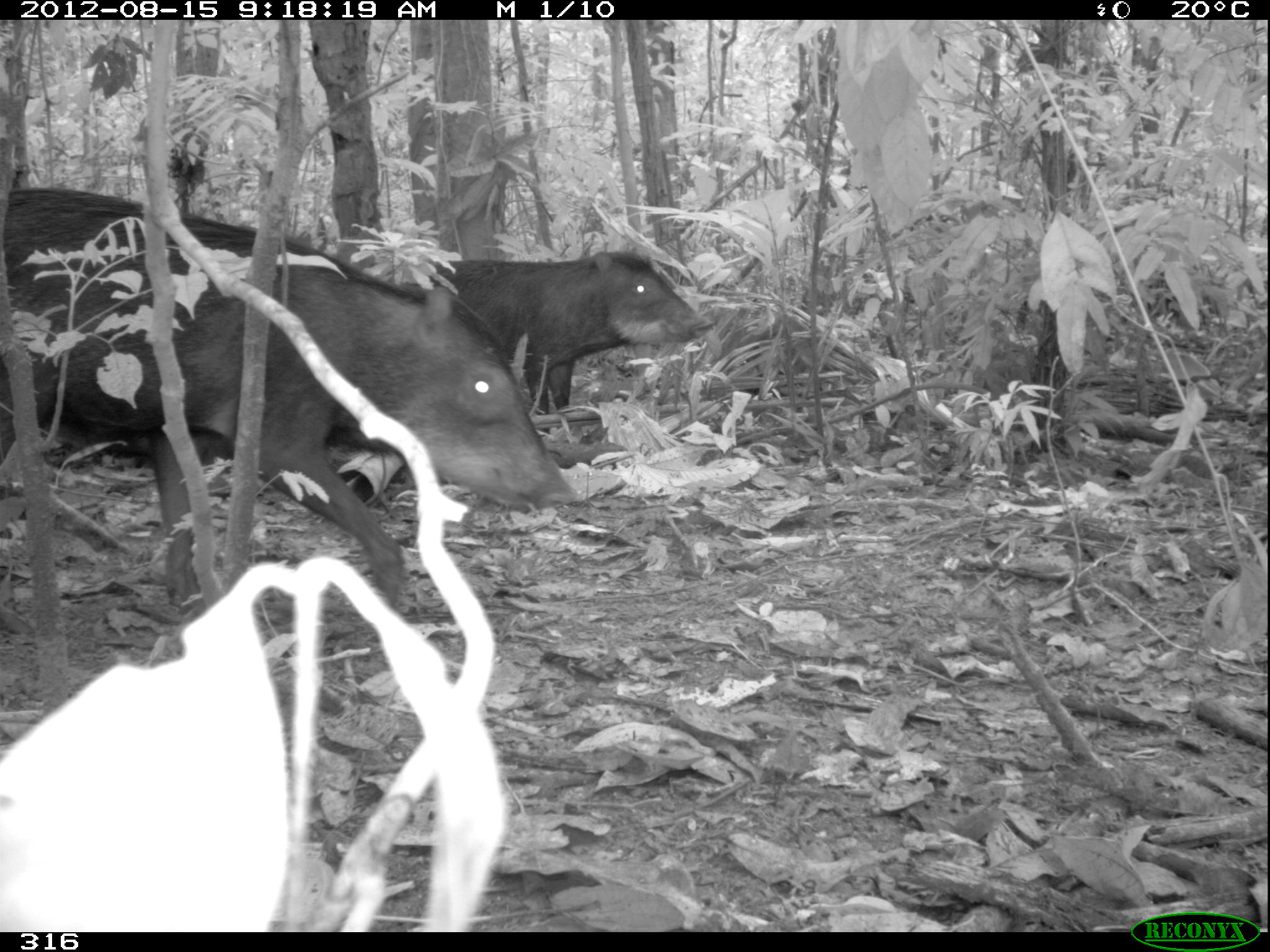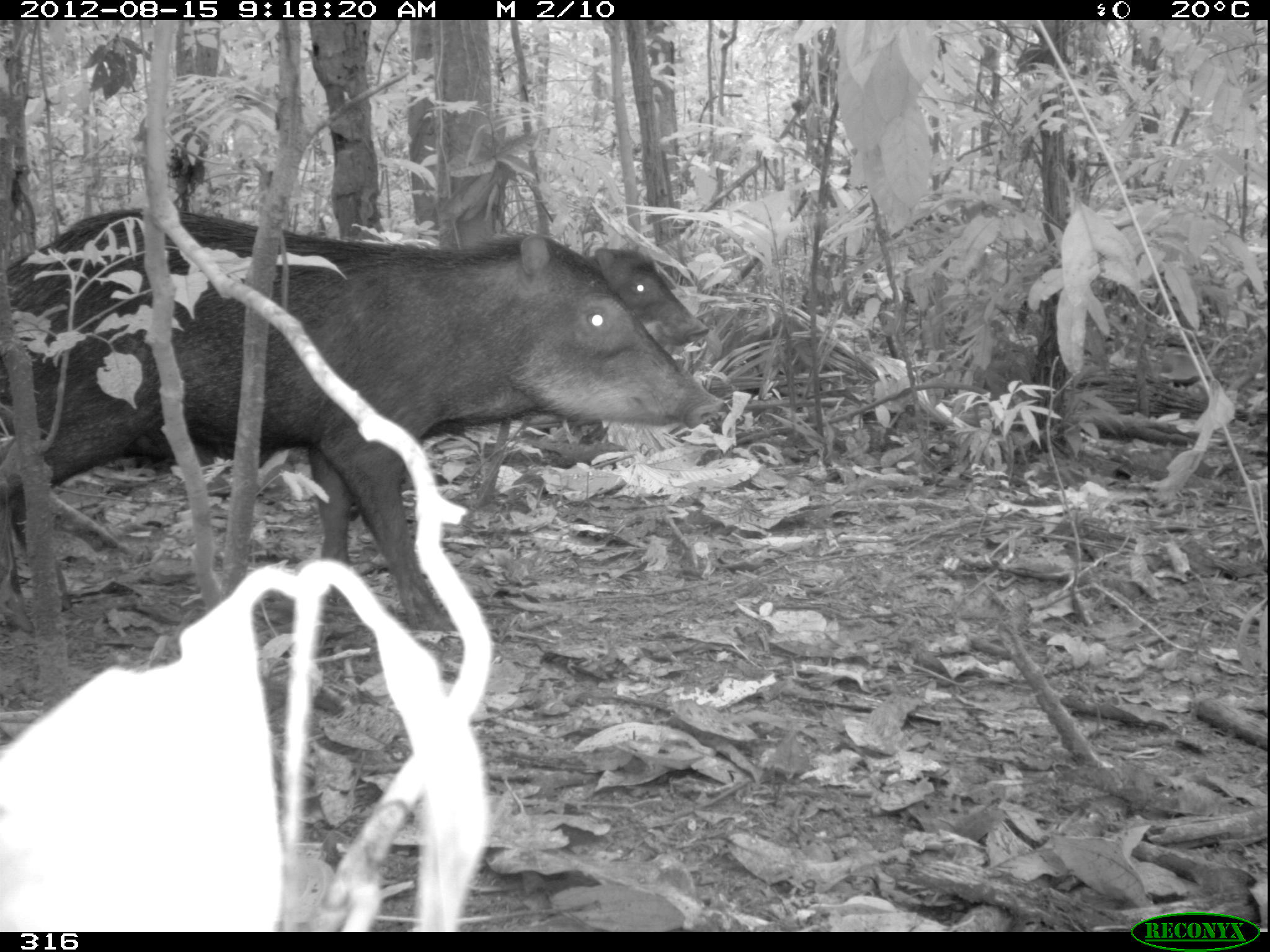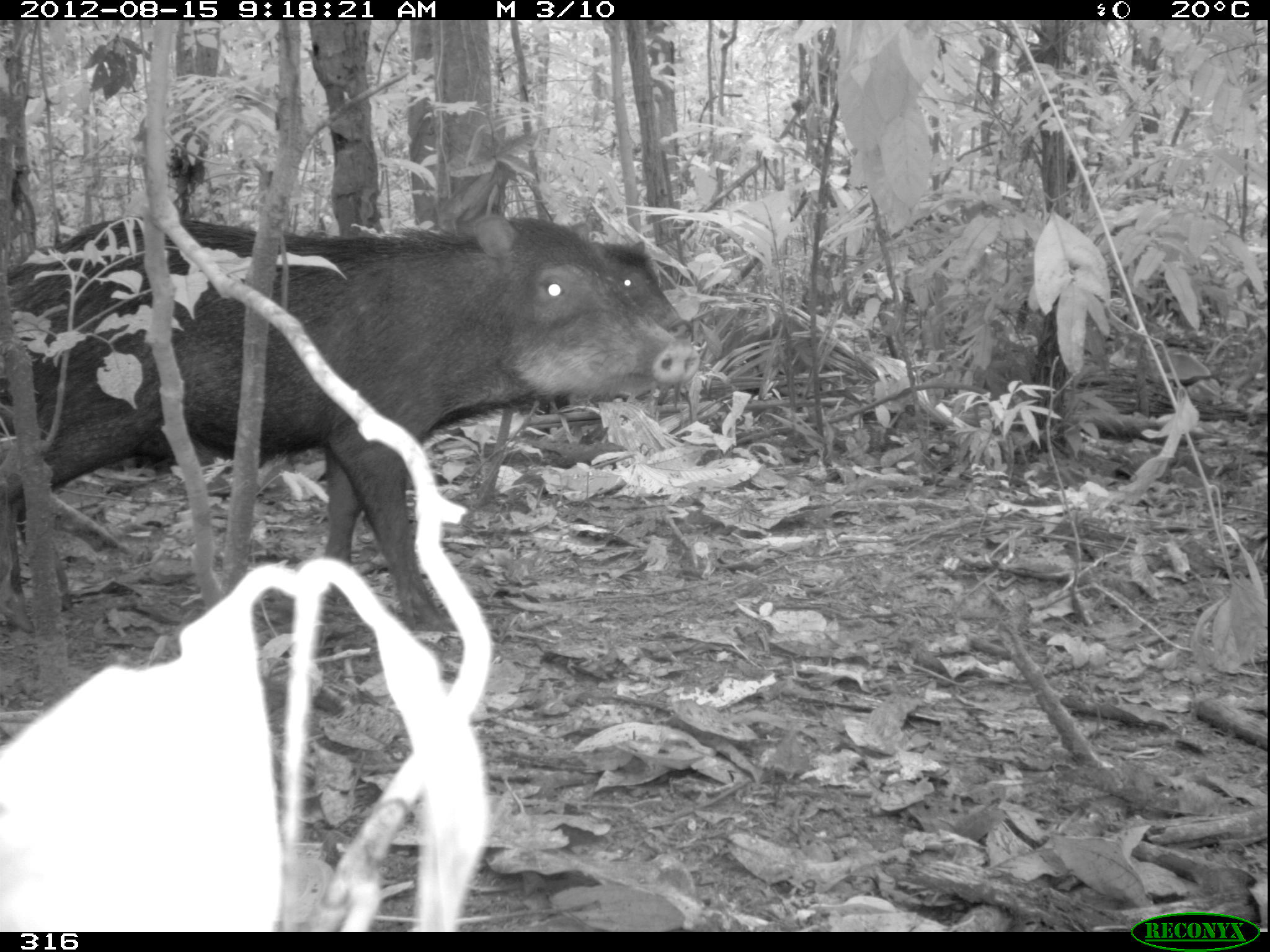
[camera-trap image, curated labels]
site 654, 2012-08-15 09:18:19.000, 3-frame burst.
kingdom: Animalia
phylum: Chordata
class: Mammalia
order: Artiodactyla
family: Tayassuidae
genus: Tayassu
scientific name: Tayassu pecari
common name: white-lipped peccary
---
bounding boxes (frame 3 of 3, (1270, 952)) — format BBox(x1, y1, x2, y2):
tayassu pecari: BBox(0, 214, 702, 631); BBox(535, 237, 690, 433)